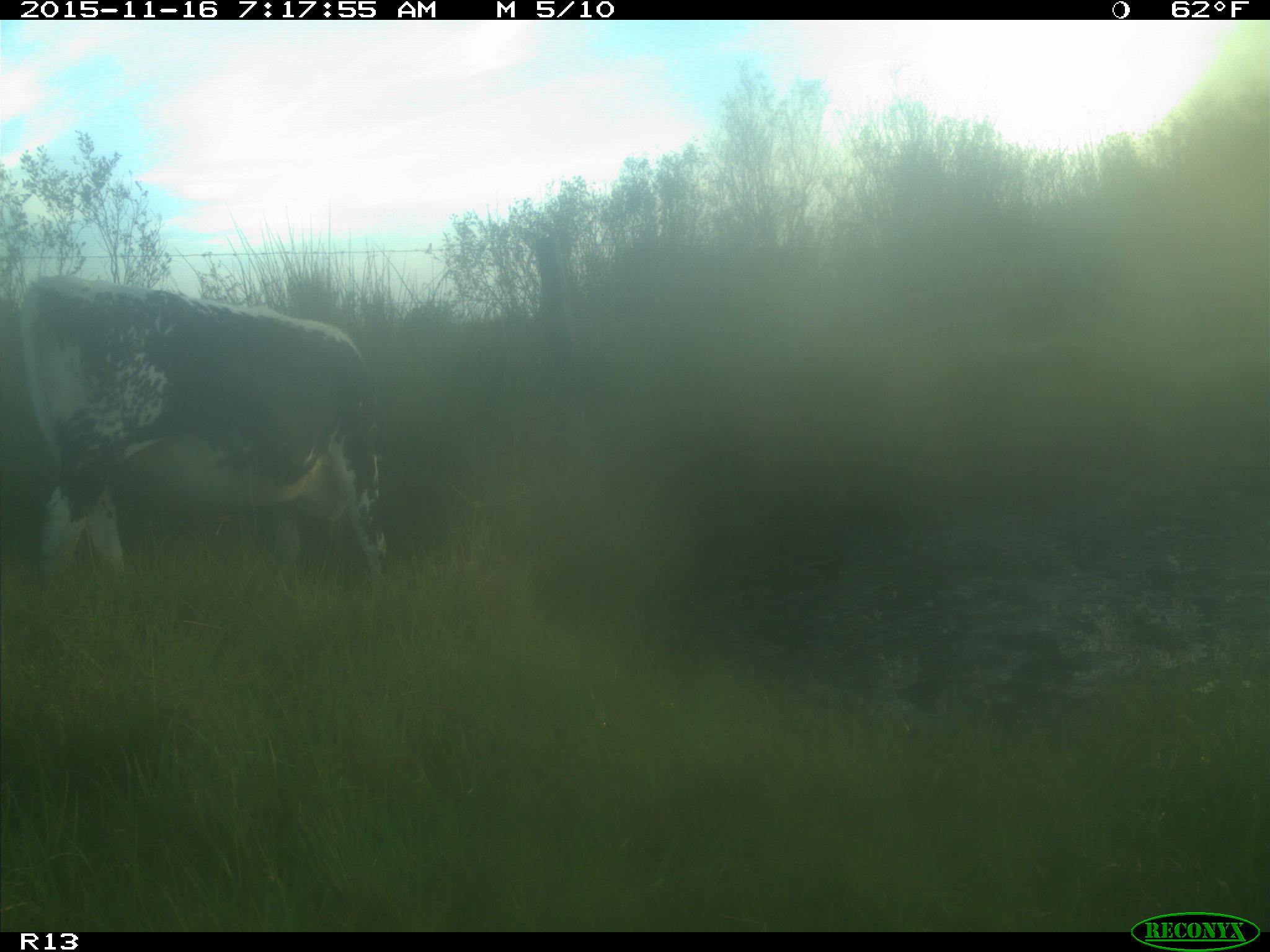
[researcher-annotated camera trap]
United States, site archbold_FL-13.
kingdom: Animalia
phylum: Chordata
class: Mammalia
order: Artiodactyla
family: Bovidae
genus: Bos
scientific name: Bos taurus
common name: domestic cow